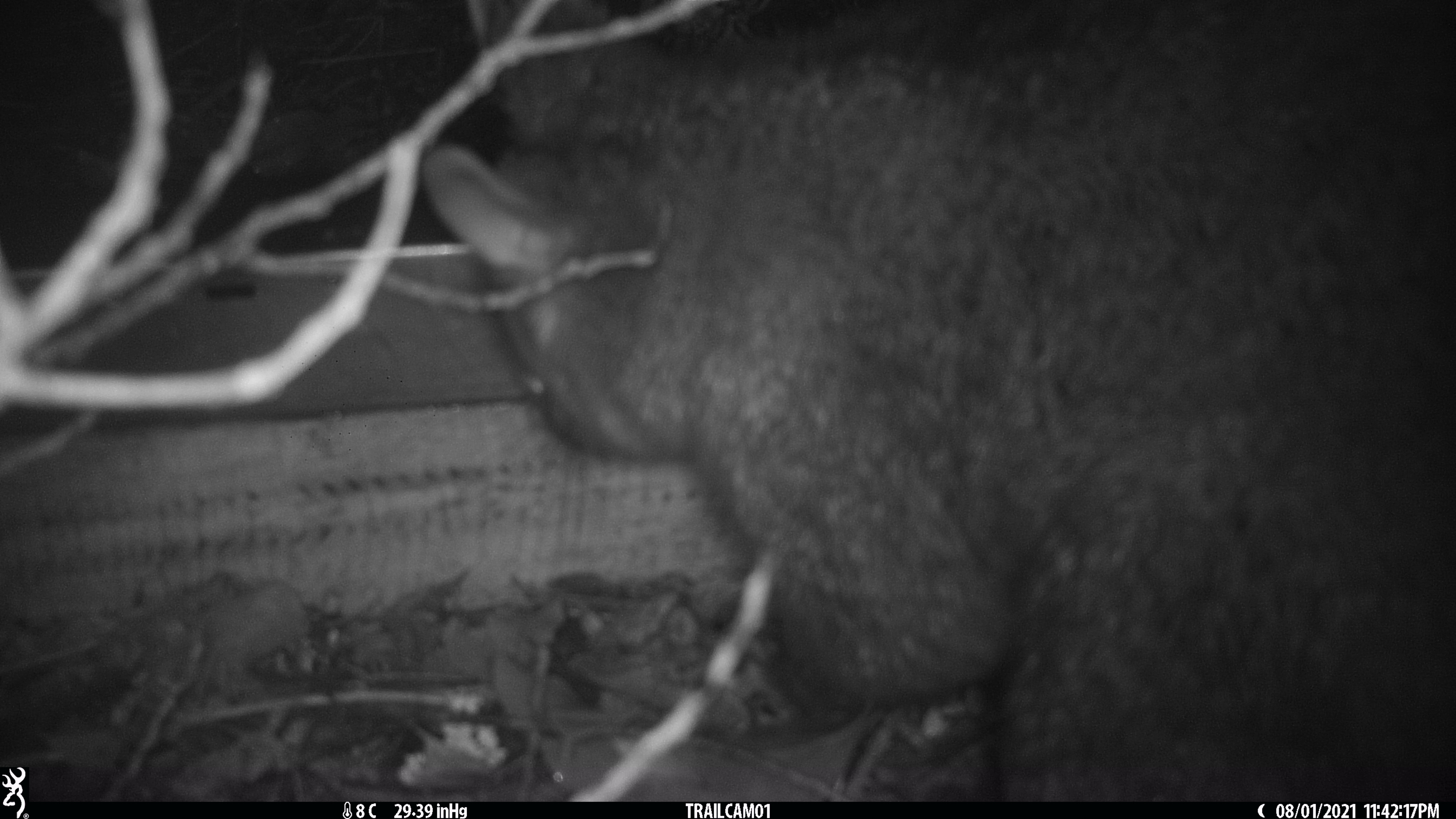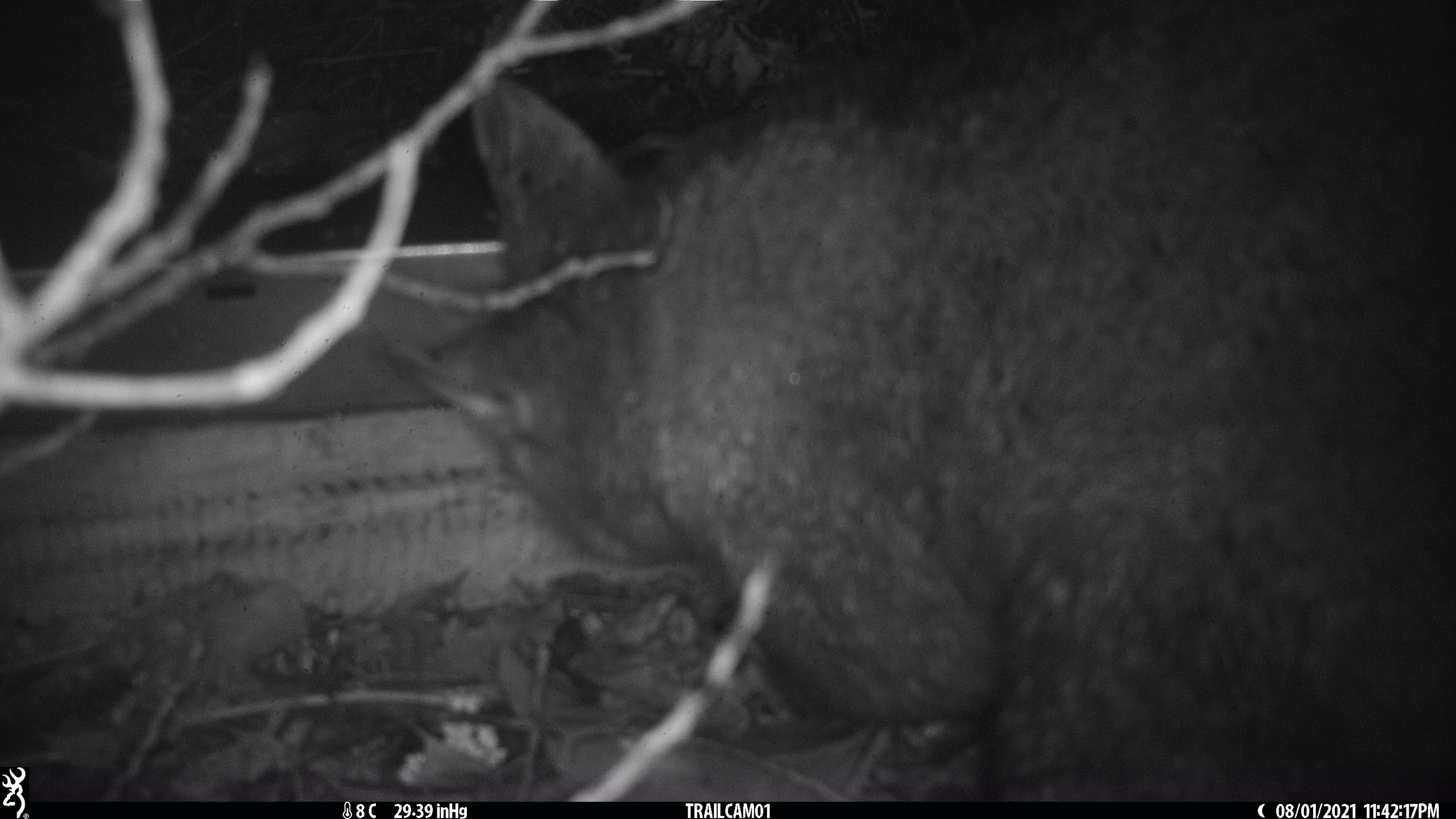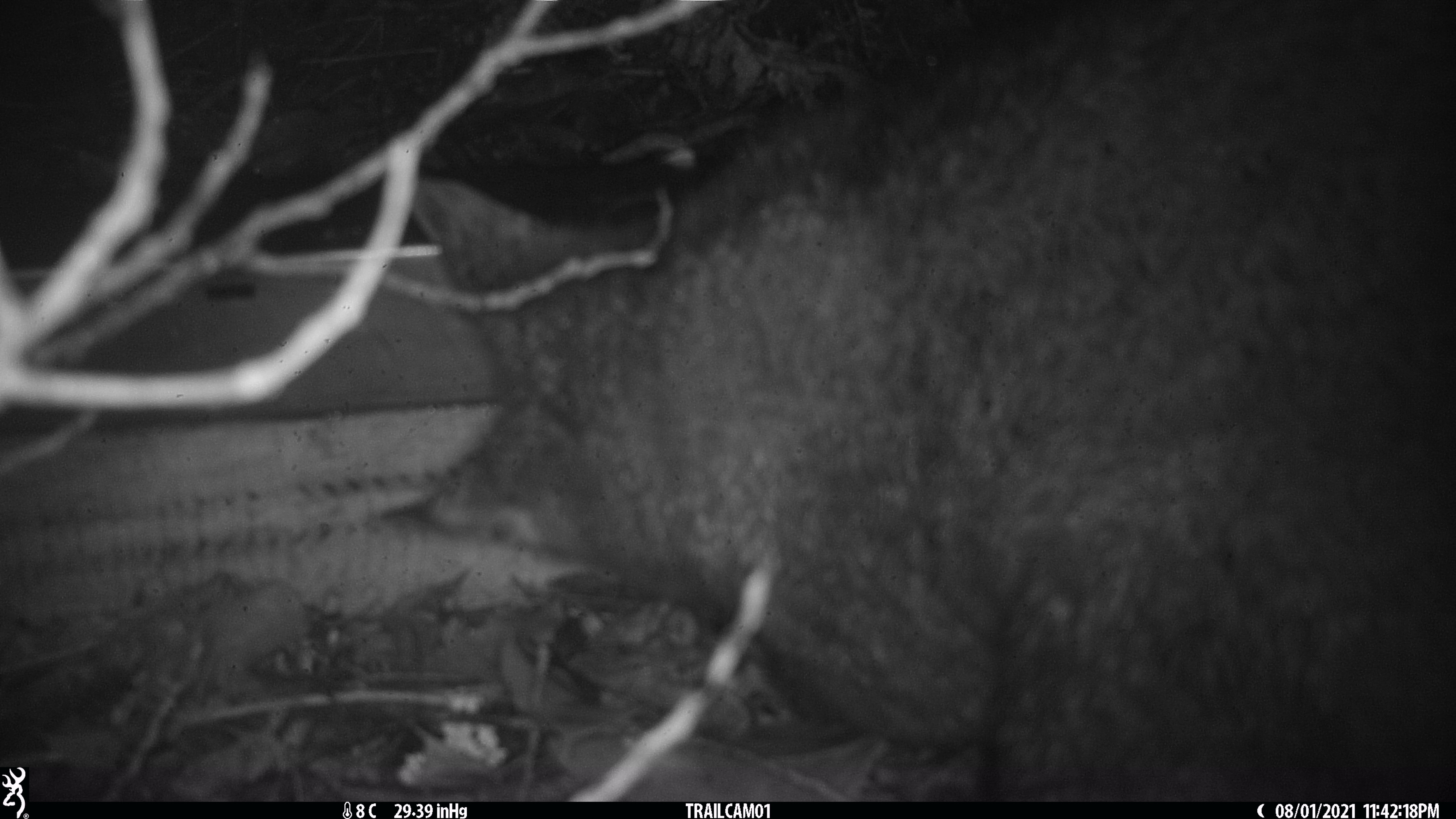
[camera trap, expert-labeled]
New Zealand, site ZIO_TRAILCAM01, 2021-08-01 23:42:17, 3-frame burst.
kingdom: Animalia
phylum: Chordata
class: Mammalia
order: Diprotodontia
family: Phalangeridae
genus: Trichosurus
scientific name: Trichosurus vulpecula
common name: common brushtail possum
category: possum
Possum (common brushtail possum) (Trichosurus vulpecula).